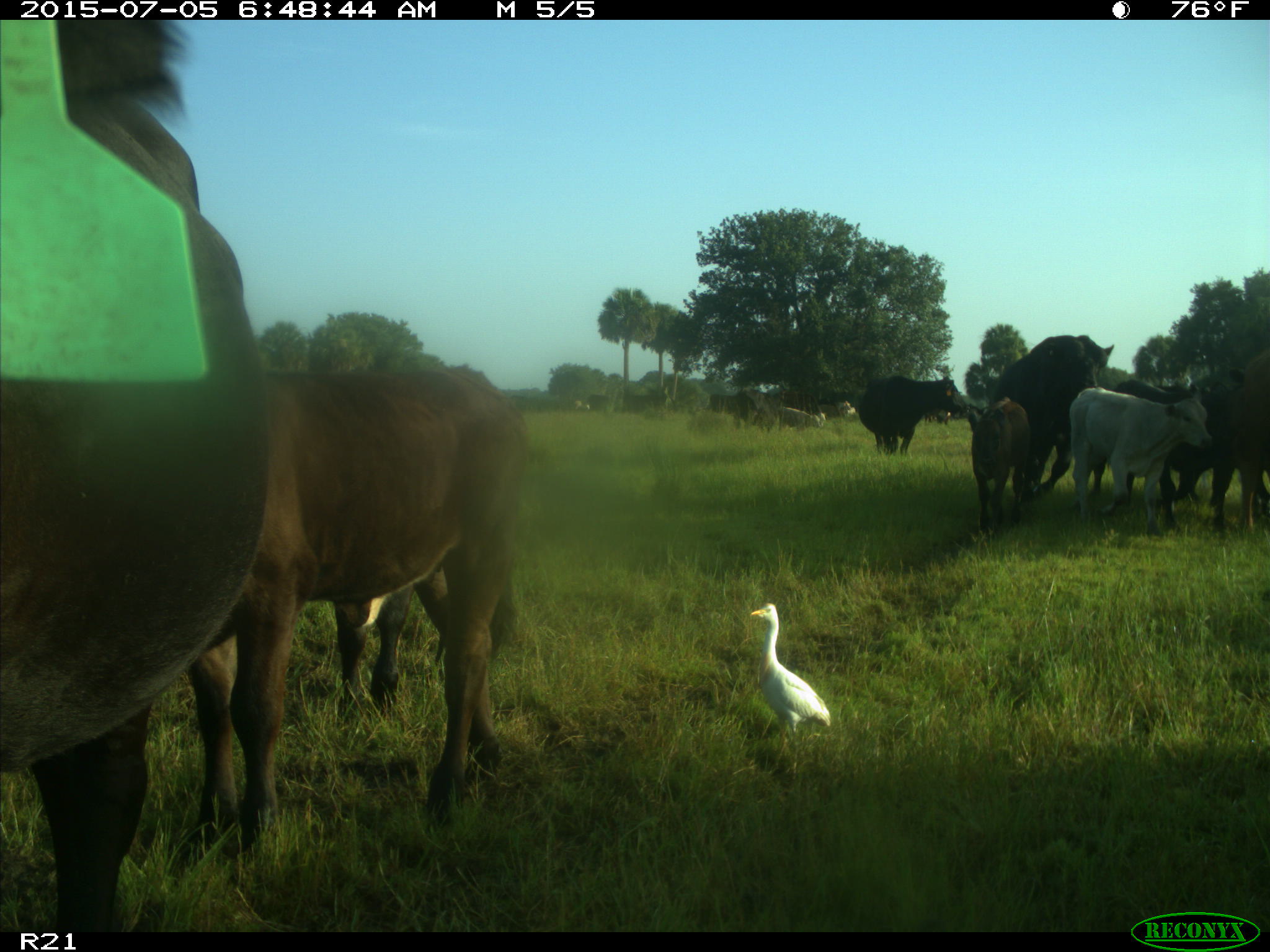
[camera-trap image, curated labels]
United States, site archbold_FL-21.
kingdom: Animalia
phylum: Chordata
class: Mammalia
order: Artiodactyla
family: Bovidae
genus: Bos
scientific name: Bos taurus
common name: domestic cow